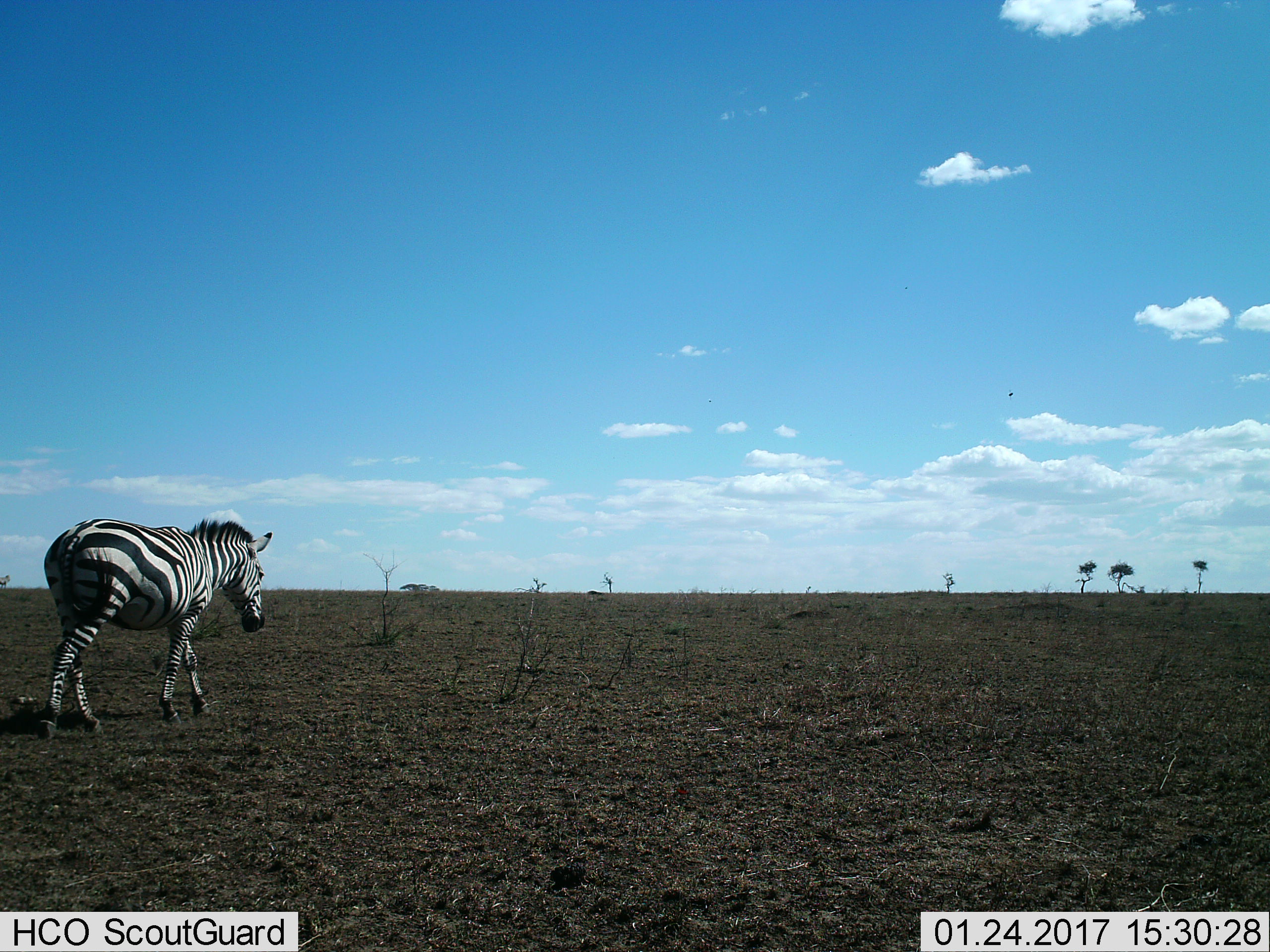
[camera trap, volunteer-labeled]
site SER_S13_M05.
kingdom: Animalia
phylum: Chordata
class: Mammalia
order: Perissodactyla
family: Equidae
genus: Equus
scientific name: Equus quagga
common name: plains zebra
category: zebraplains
Zebraplains (plains zebra) (Equus quagga), count 1. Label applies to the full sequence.